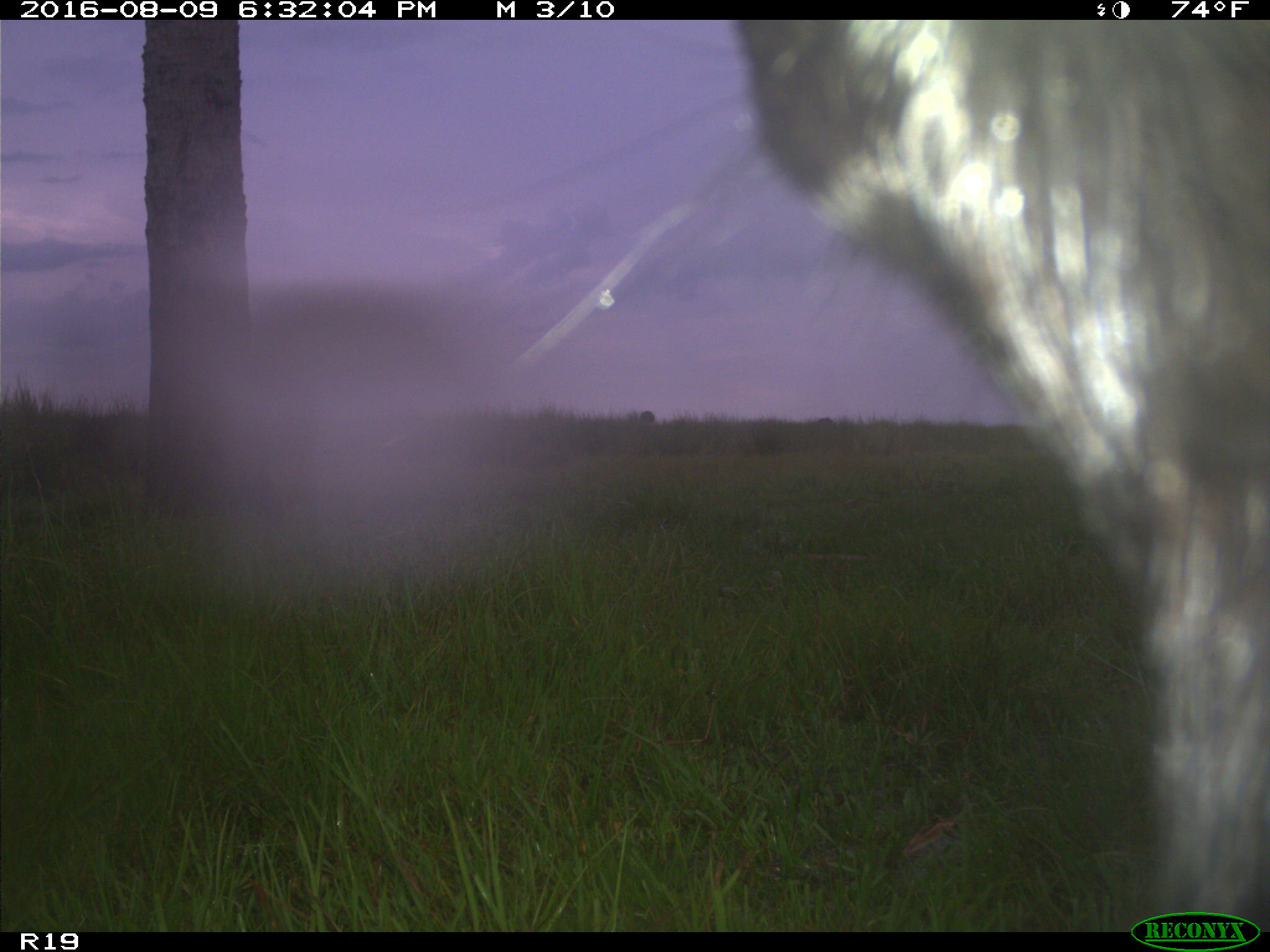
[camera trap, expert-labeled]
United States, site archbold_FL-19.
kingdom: Animalia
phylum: Chordata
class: Mammalia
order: Artiodactyla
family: Bovidae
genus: Bos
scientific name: Bos taurus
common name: domestic cow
Bos taurus (domestic cow).